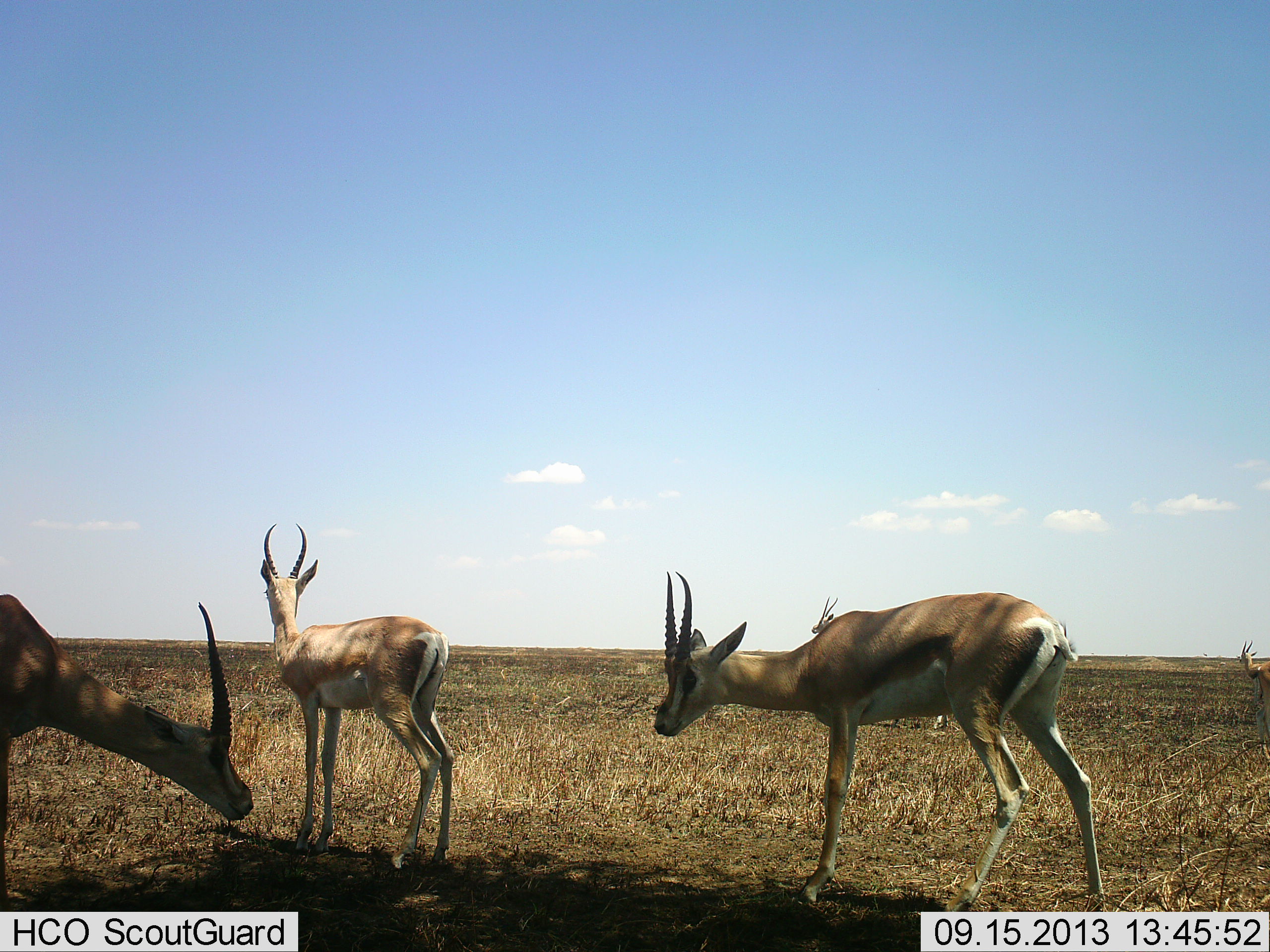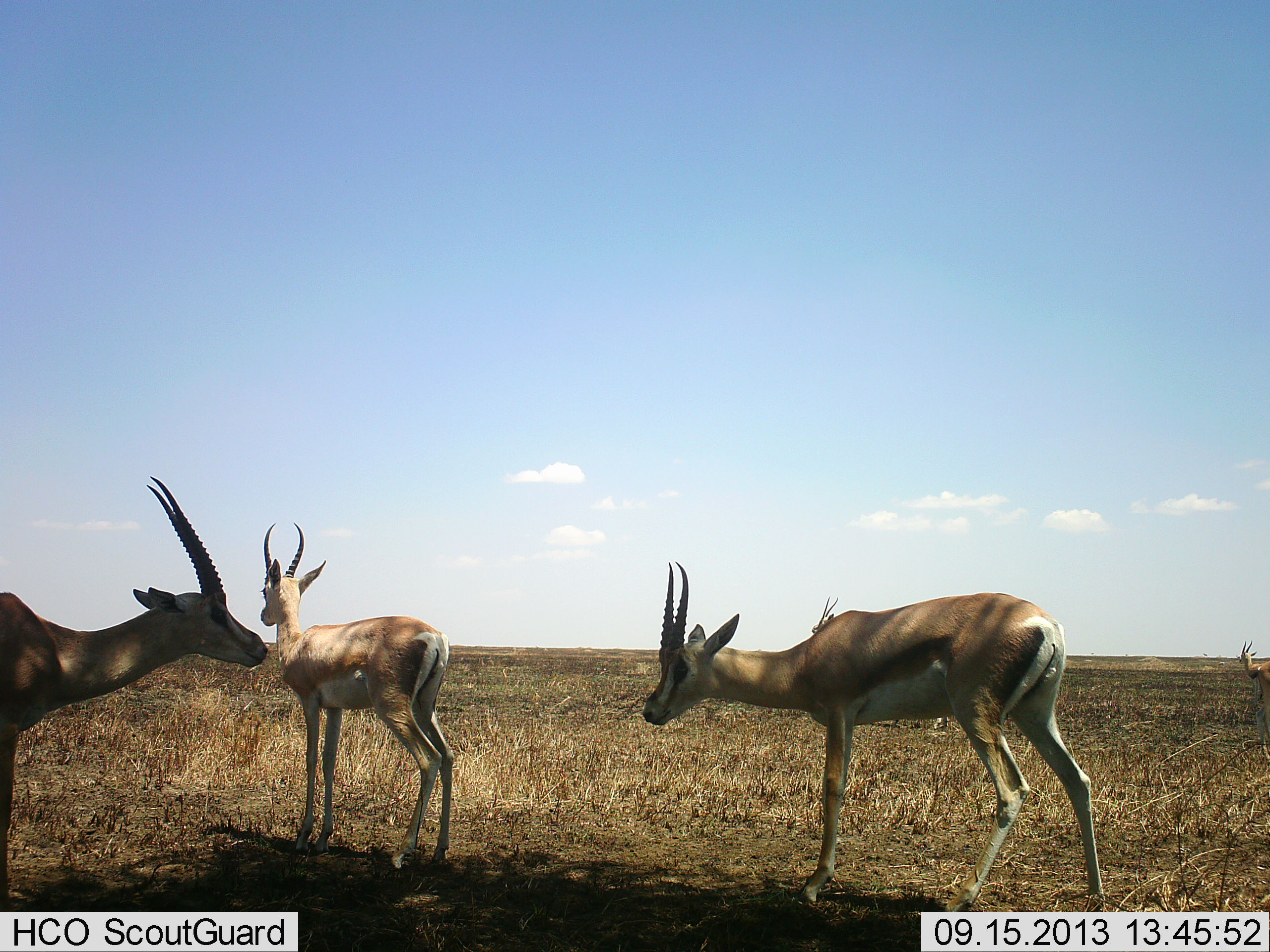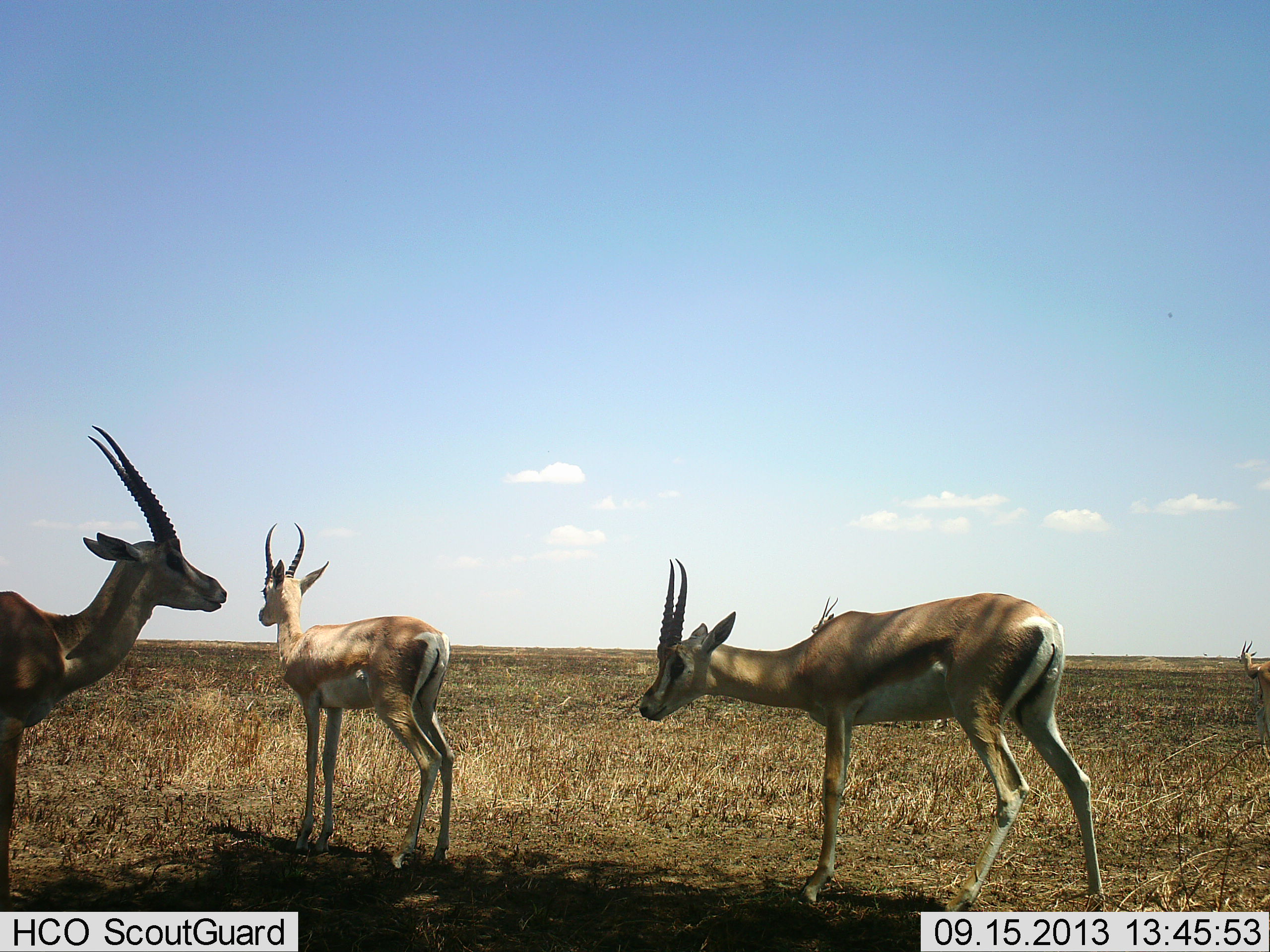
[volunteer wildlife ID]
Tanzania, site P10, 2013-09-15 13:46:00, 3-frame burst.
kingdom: Animalia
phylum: Chordata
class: Mammalia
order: Artiodactyla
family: Bovidae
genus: Nanger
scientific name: Nanger granti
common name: grant's gazelle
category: gazellegrants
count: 5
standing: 100%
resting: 0%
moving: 13%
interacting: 0%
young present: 0%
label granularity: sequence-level